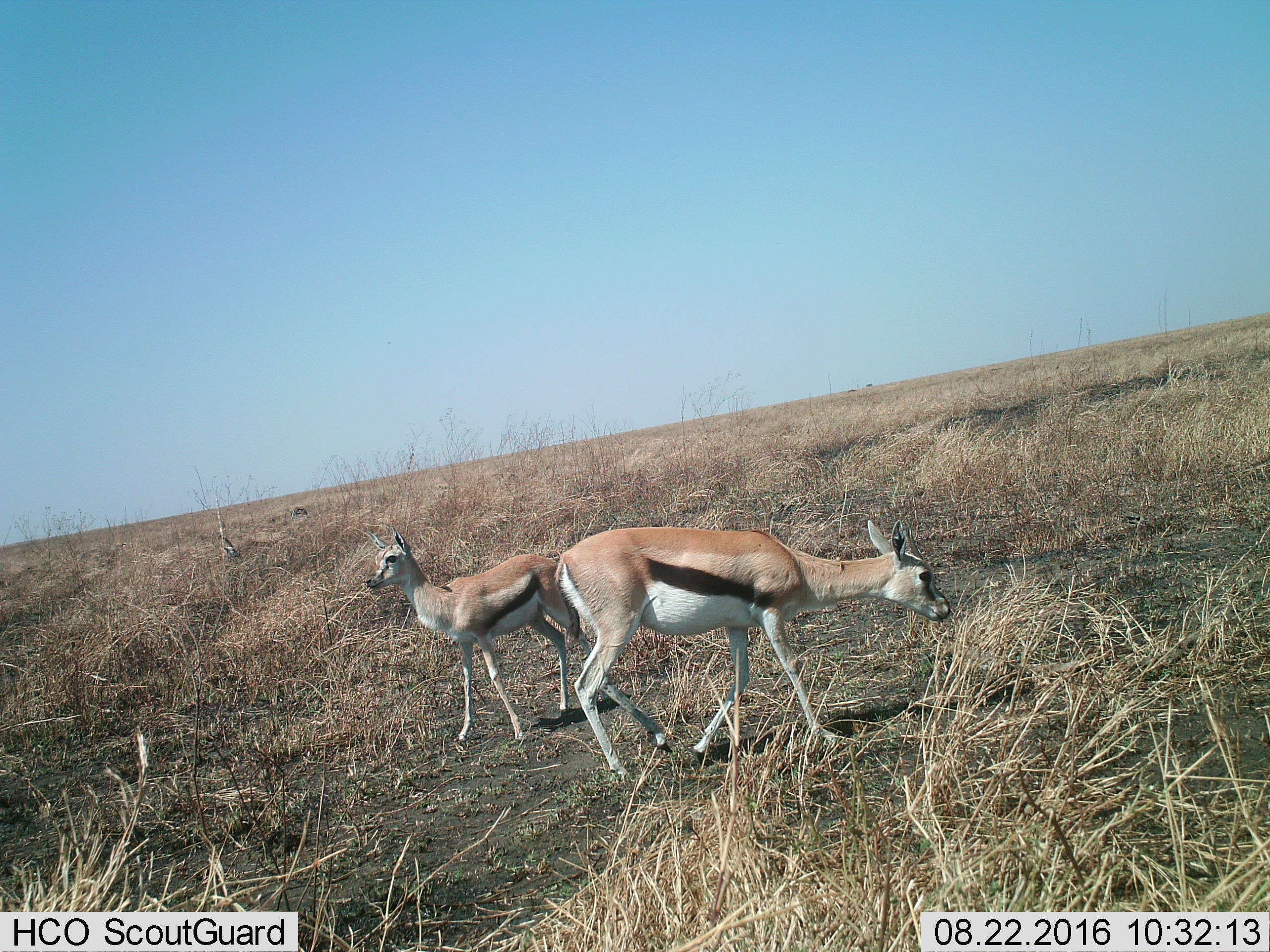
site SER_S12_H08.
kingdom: Animalia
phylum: Chordata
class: Mammalia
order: Artiodactyla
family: Bovidae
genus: Eudorcas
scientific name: Eudorcas thomsonii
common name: thomson's gazelle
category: gazellethomsons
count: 2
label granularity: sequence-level